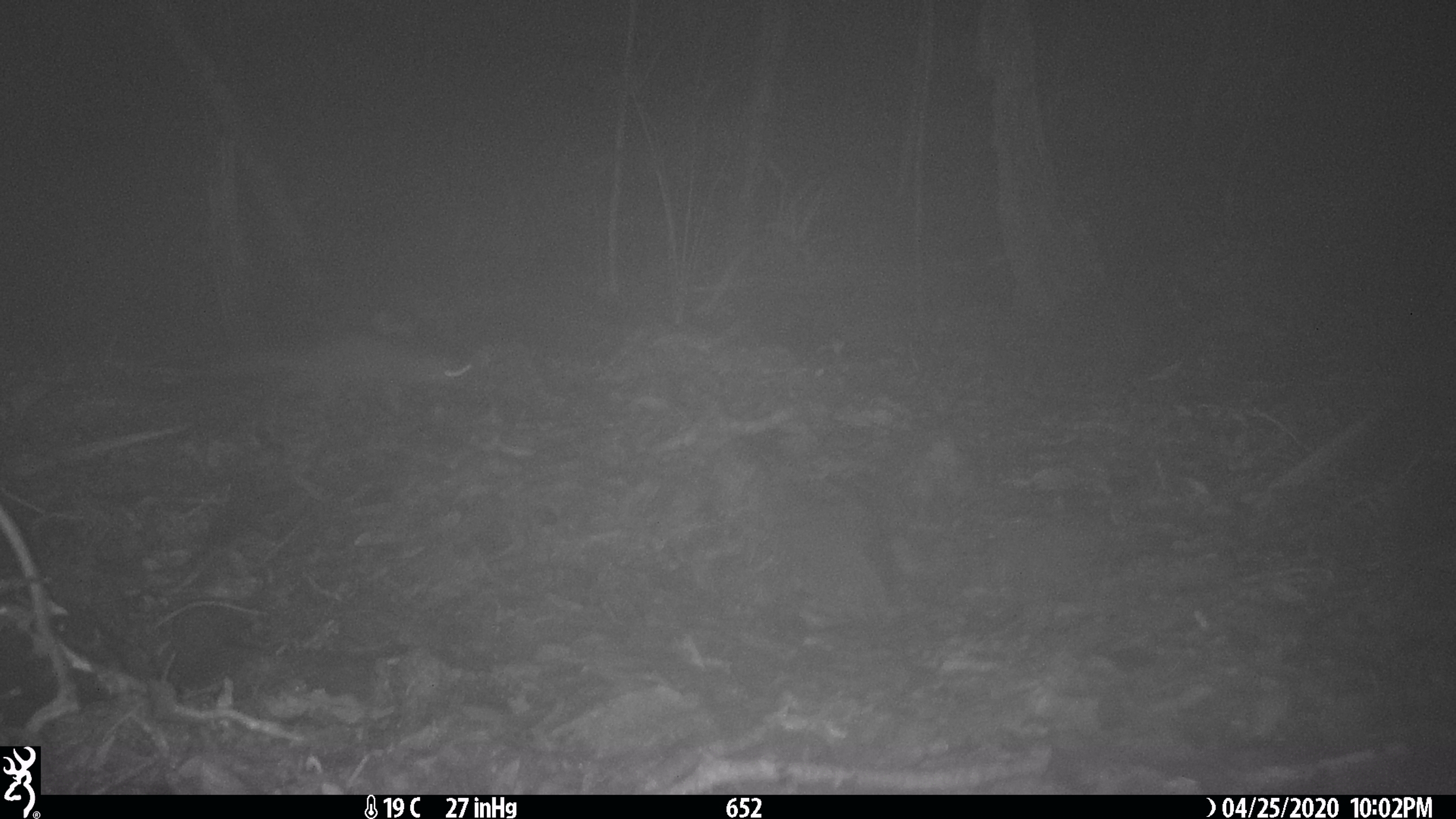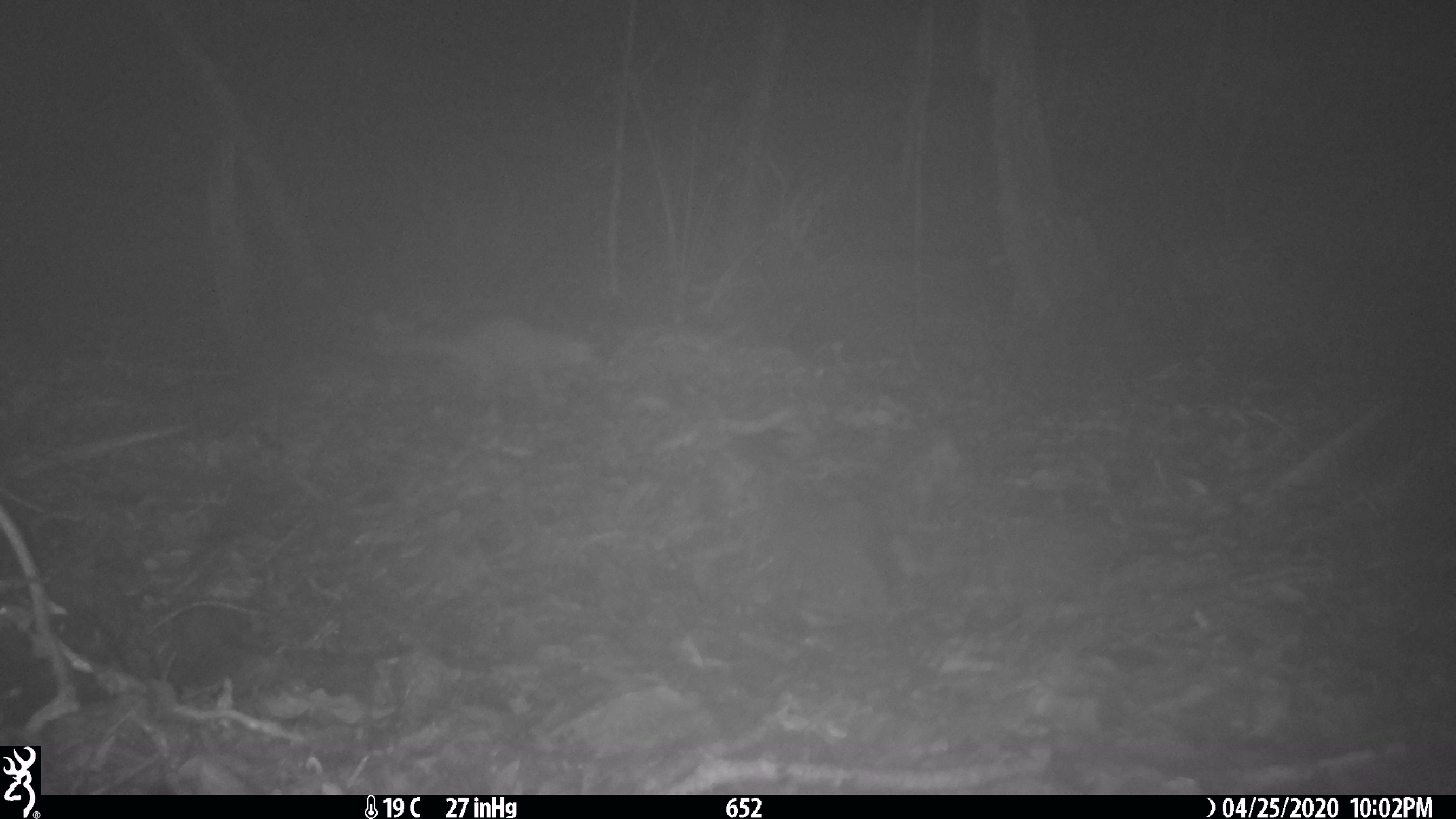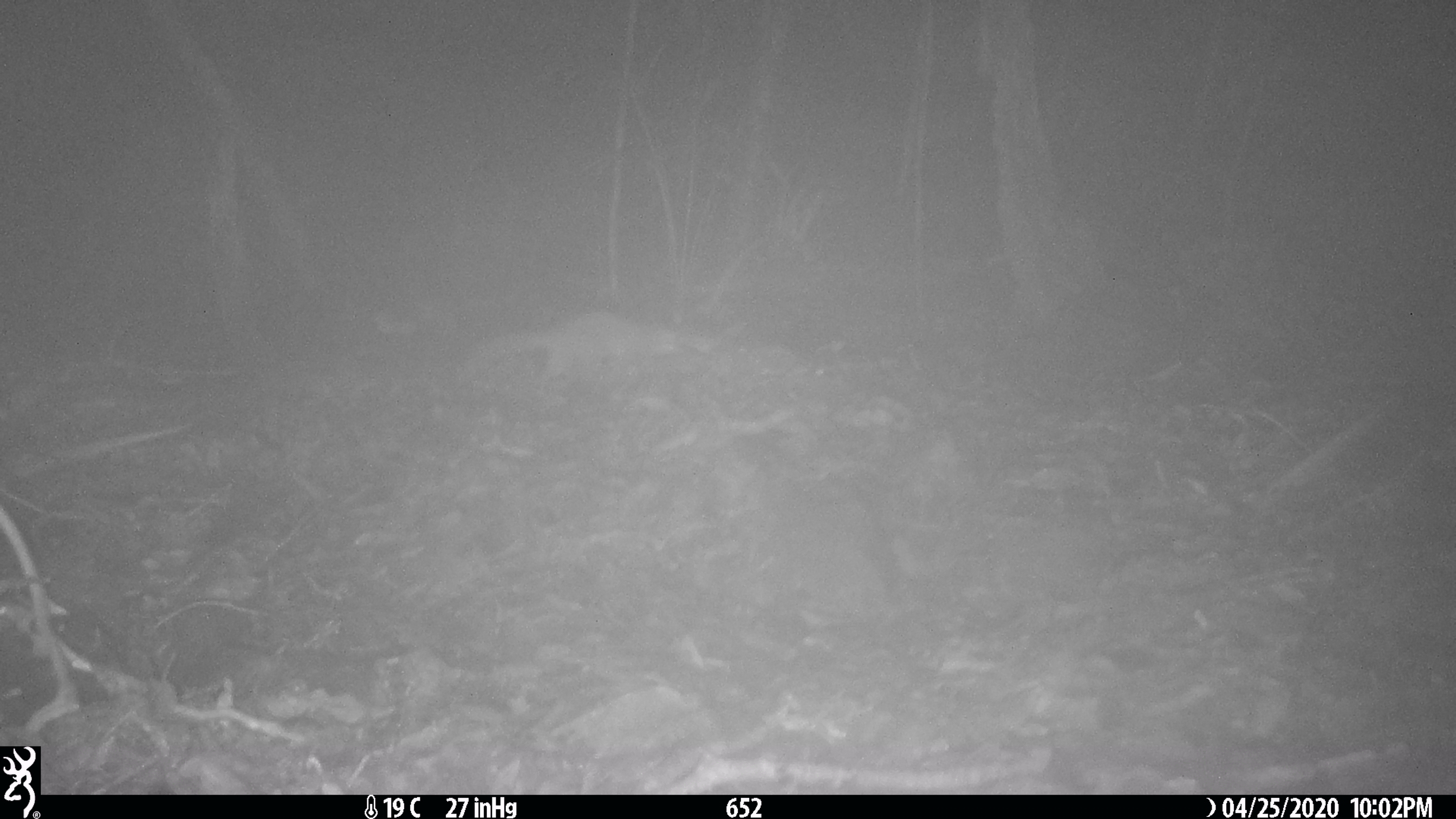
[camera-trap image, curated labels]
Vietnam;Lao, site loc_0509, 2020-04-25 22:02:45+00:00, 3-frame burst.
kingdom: Animalia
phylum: Chordata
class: Mammalia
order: Carnivora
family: Mustelidae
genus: Melogale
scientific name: Melogale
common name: ferret badger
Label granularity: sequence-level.